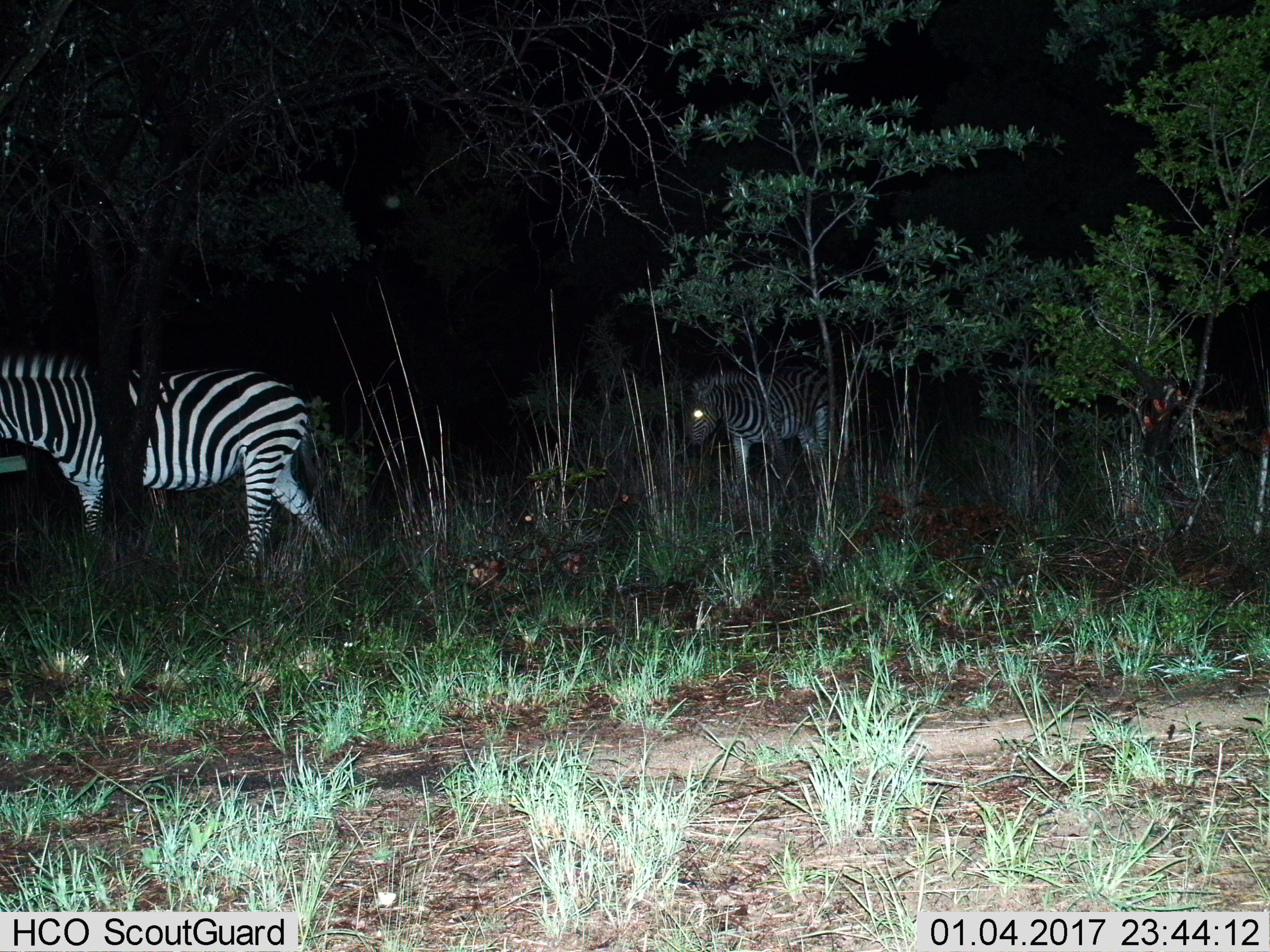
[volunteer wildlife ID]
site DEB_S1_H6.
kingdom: Animalia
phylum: Chordata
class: Mammalia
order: Perissodactyla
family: Equidae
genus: Equus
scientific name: Equus quagga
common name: plains zebra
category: zebraplains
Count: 2.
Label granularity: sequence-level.